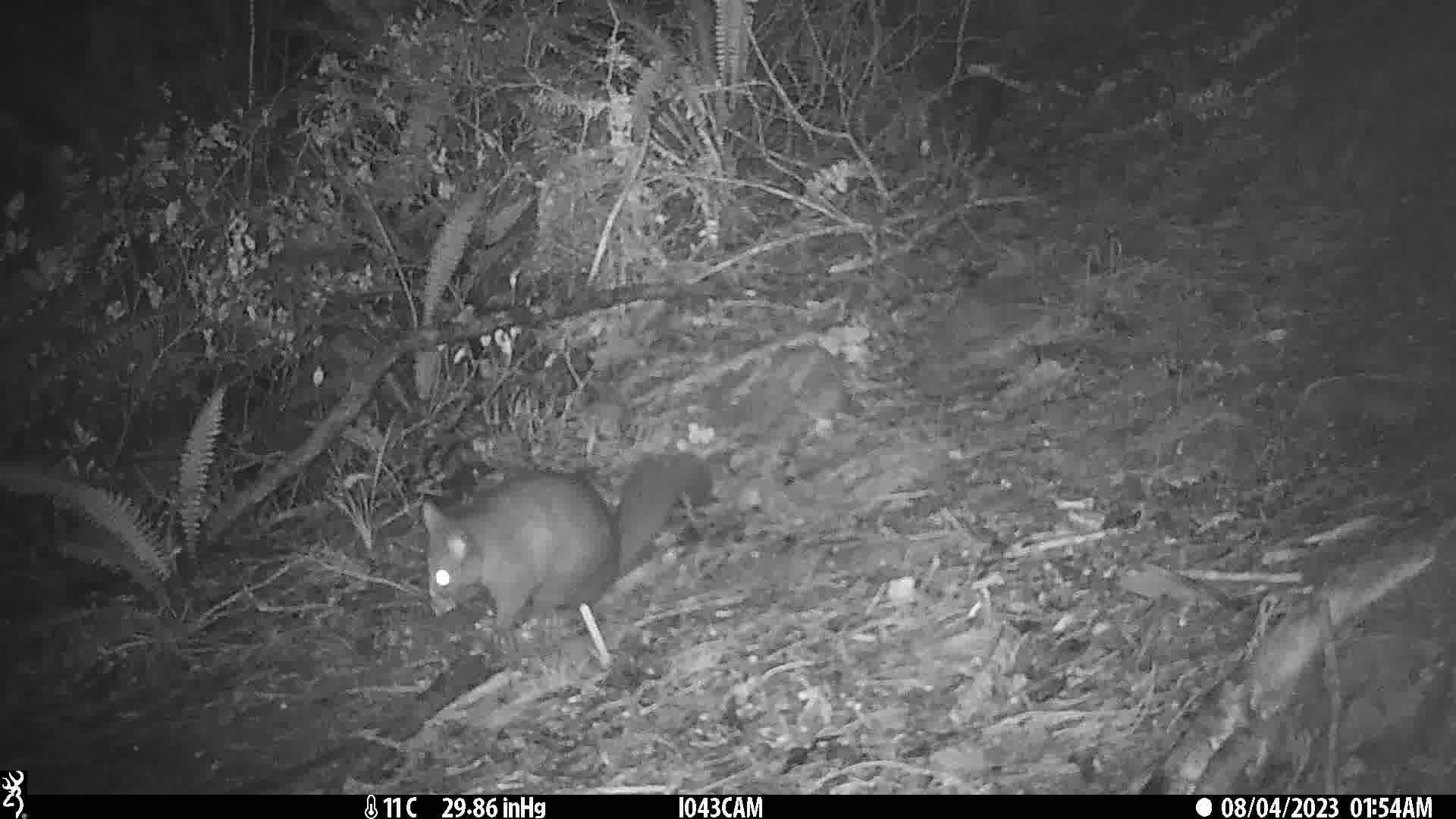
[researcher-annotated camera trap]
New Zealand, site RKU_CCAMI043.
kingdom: Animalia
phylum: Chordata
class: Mammalia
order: Diprotodontia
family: Phalangeridae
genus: Trichosurus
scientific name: Trichosurus vulpecula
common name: common brushtail possum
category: possum